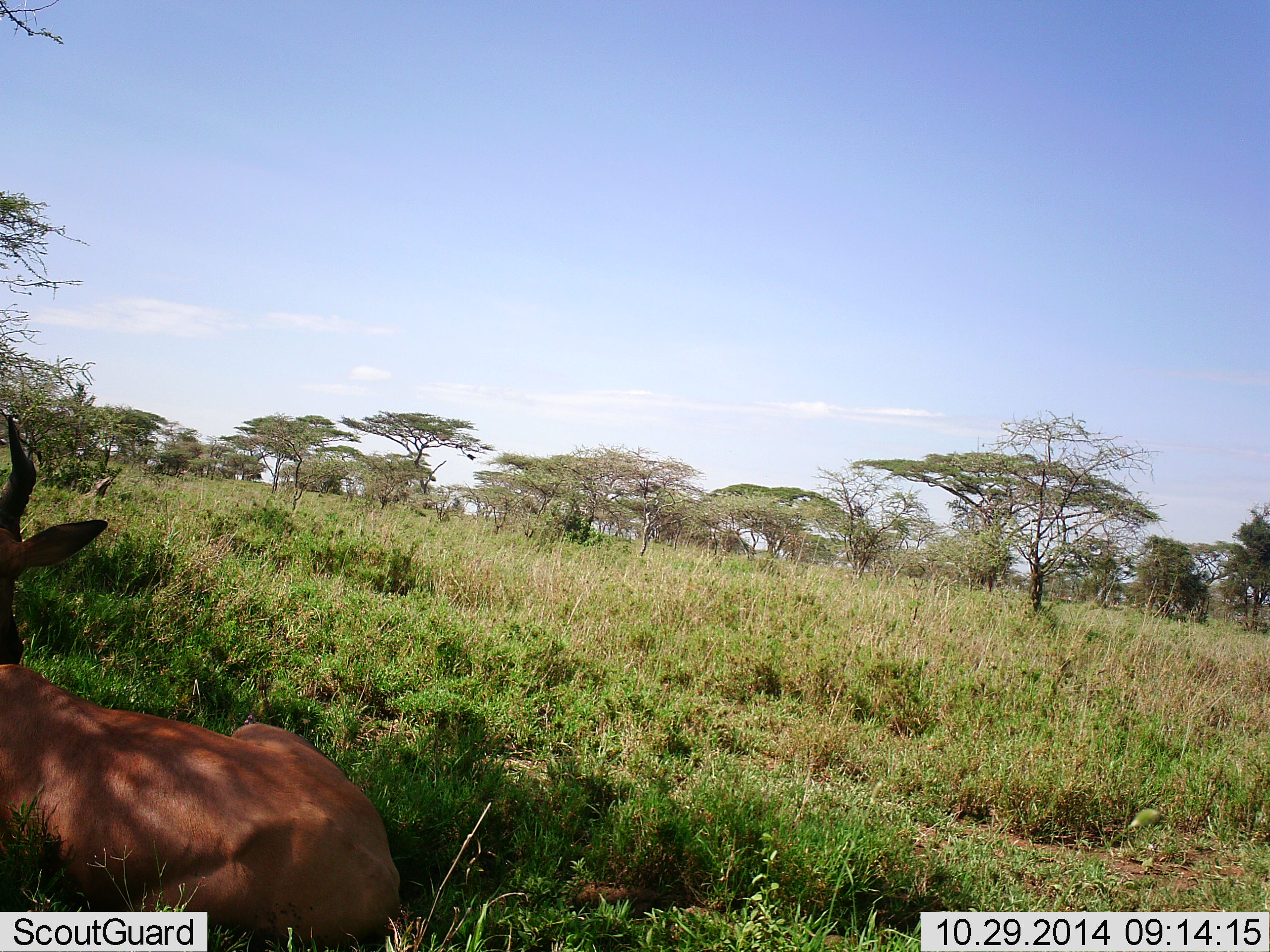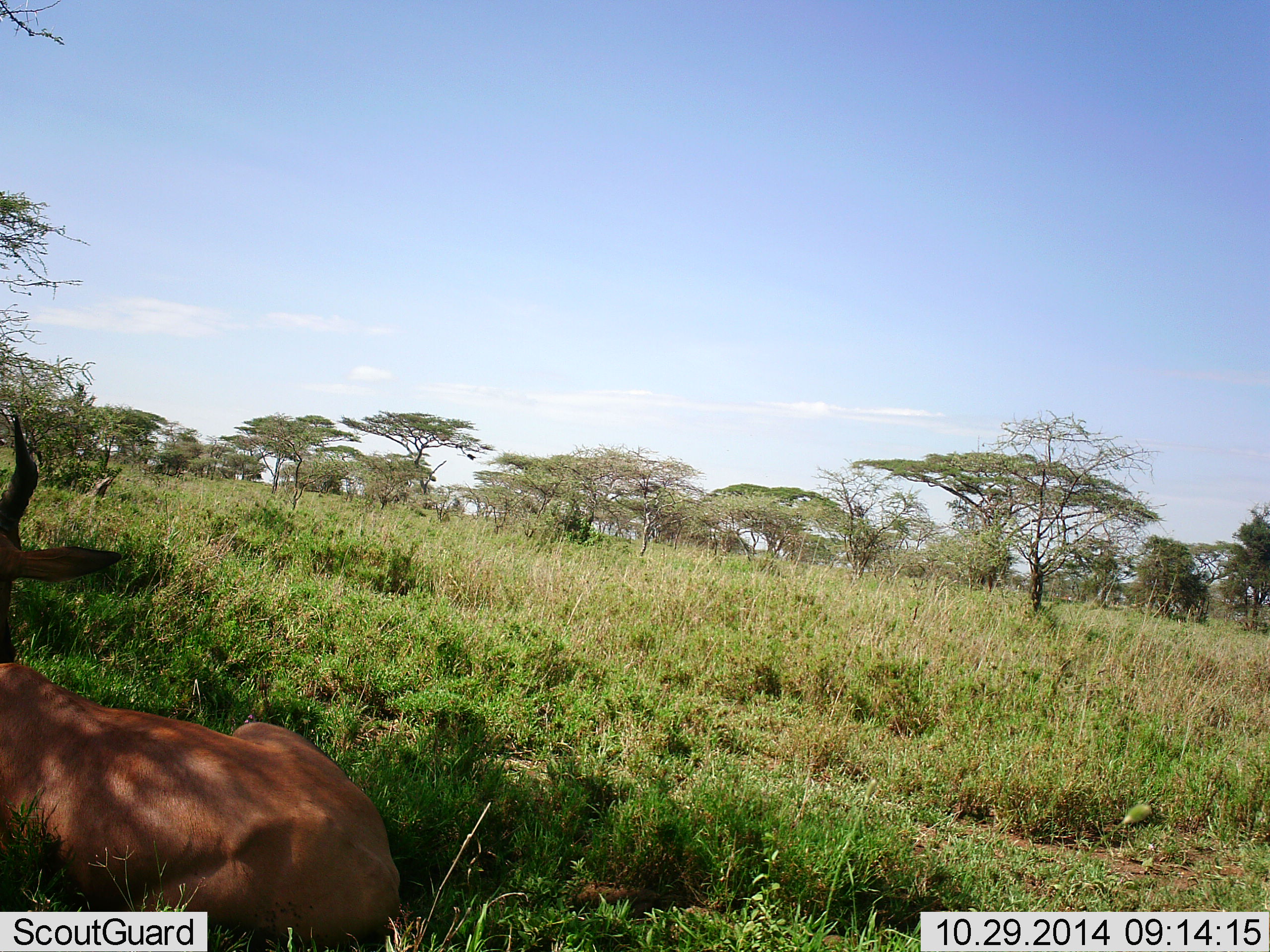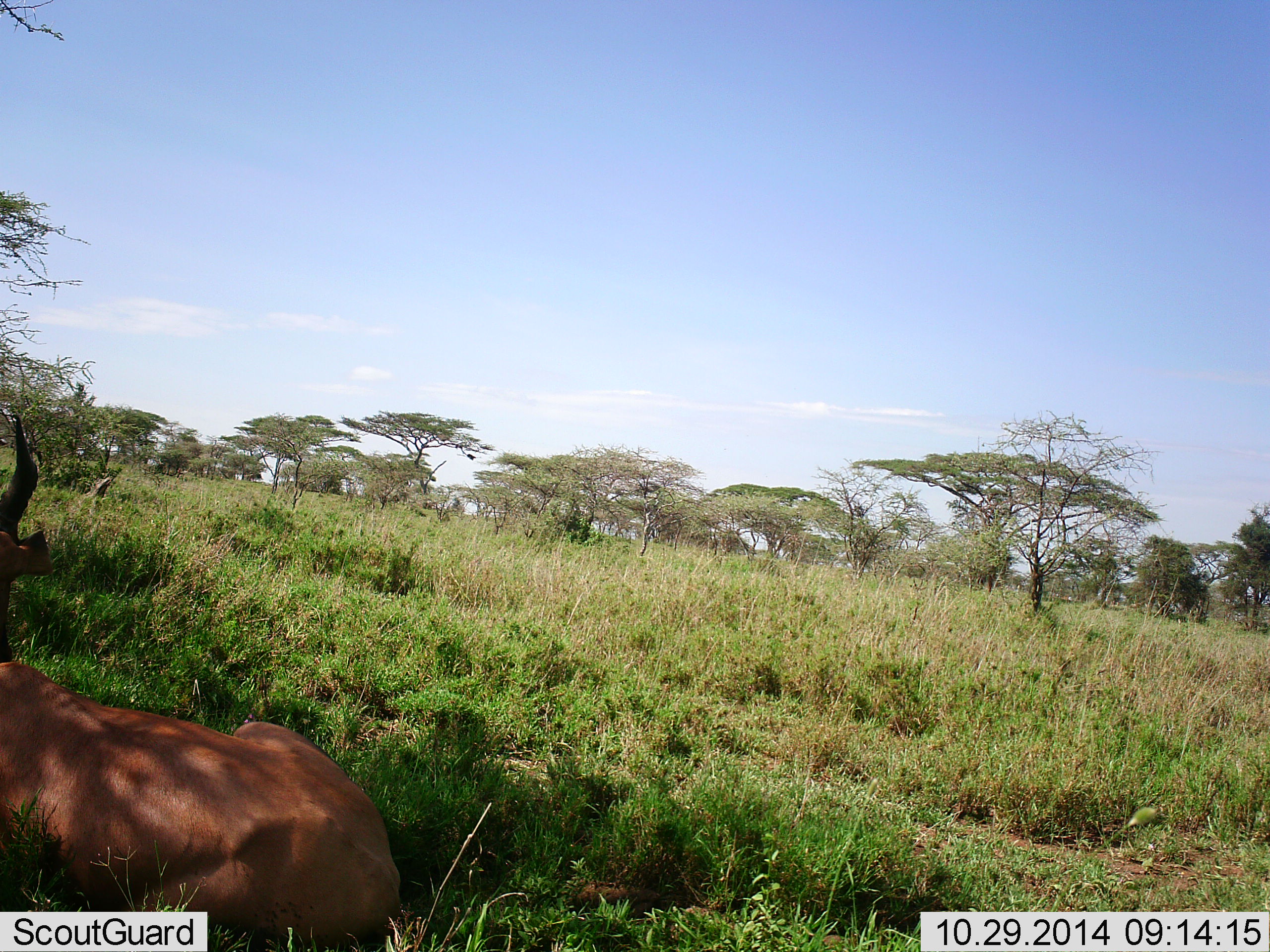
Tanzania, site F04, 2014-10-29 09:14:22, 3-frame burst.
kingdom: Animalia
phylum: Chordata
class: Mammalia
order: Artiodactyla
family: Bovidae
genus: Alcelaphus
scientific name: Alcelaphus buselaphus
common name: hartebeest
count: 1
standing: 0%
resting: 100%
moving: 0%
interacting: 0%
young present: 0%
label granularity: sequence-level